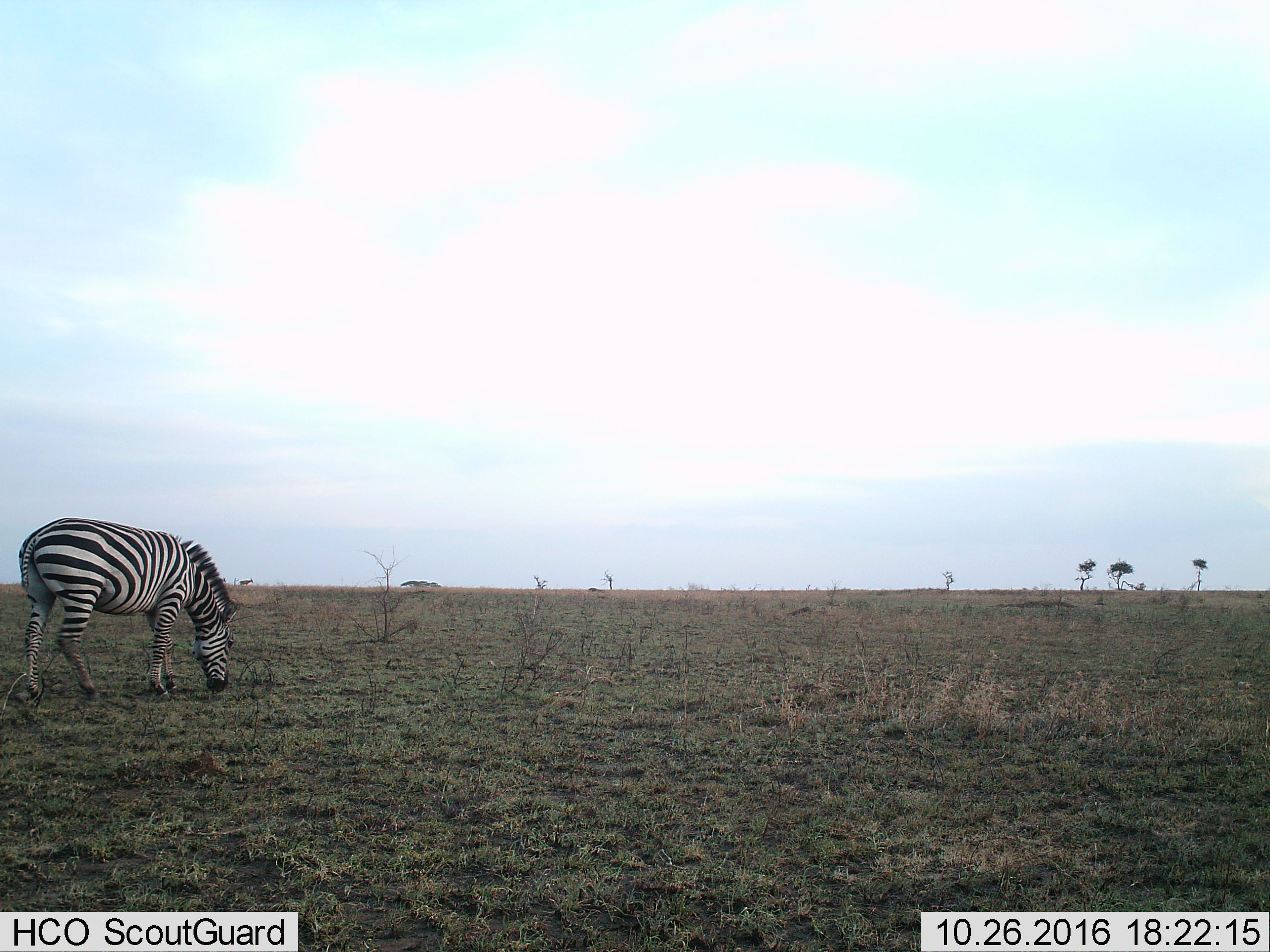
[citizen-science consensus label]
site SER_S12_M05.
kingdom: Animalia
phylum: Chordata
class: Mammalia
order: Perissodactyla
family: Equidae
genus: Equus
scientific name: Equus quagga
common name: plains zebra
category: zebraplains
Zebraplains (plains zebra) (Equus quagga), count 1. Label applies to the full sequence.